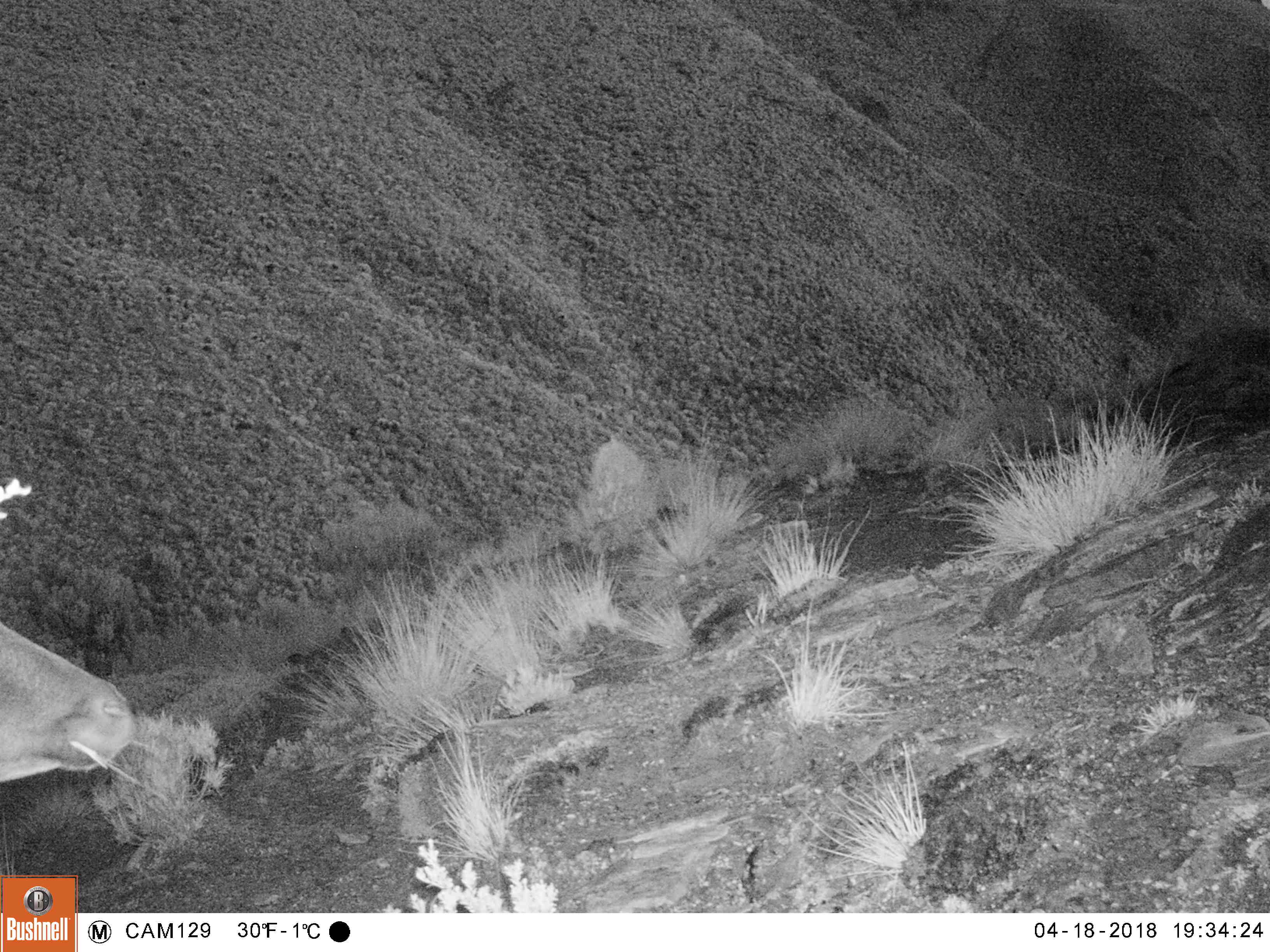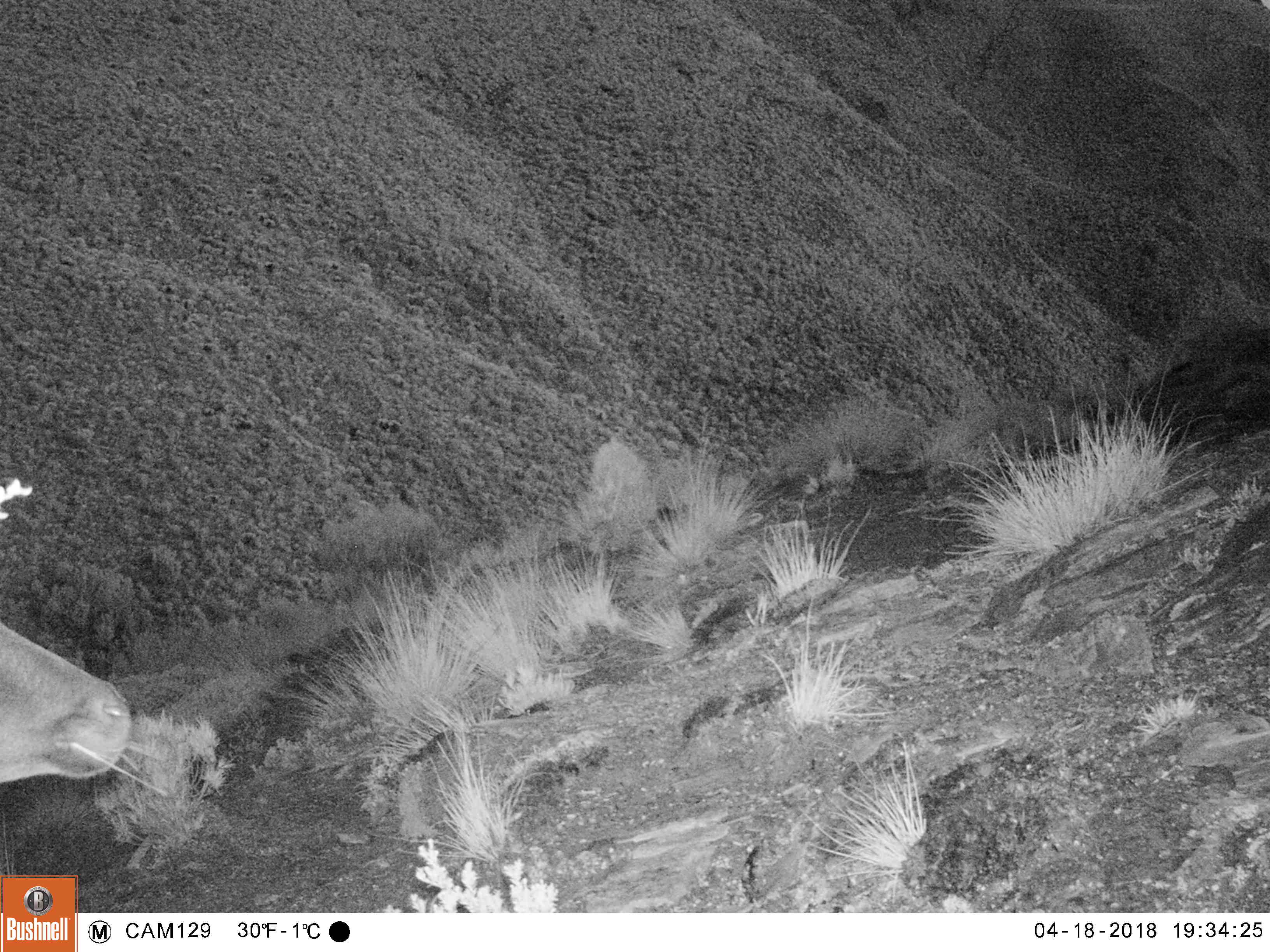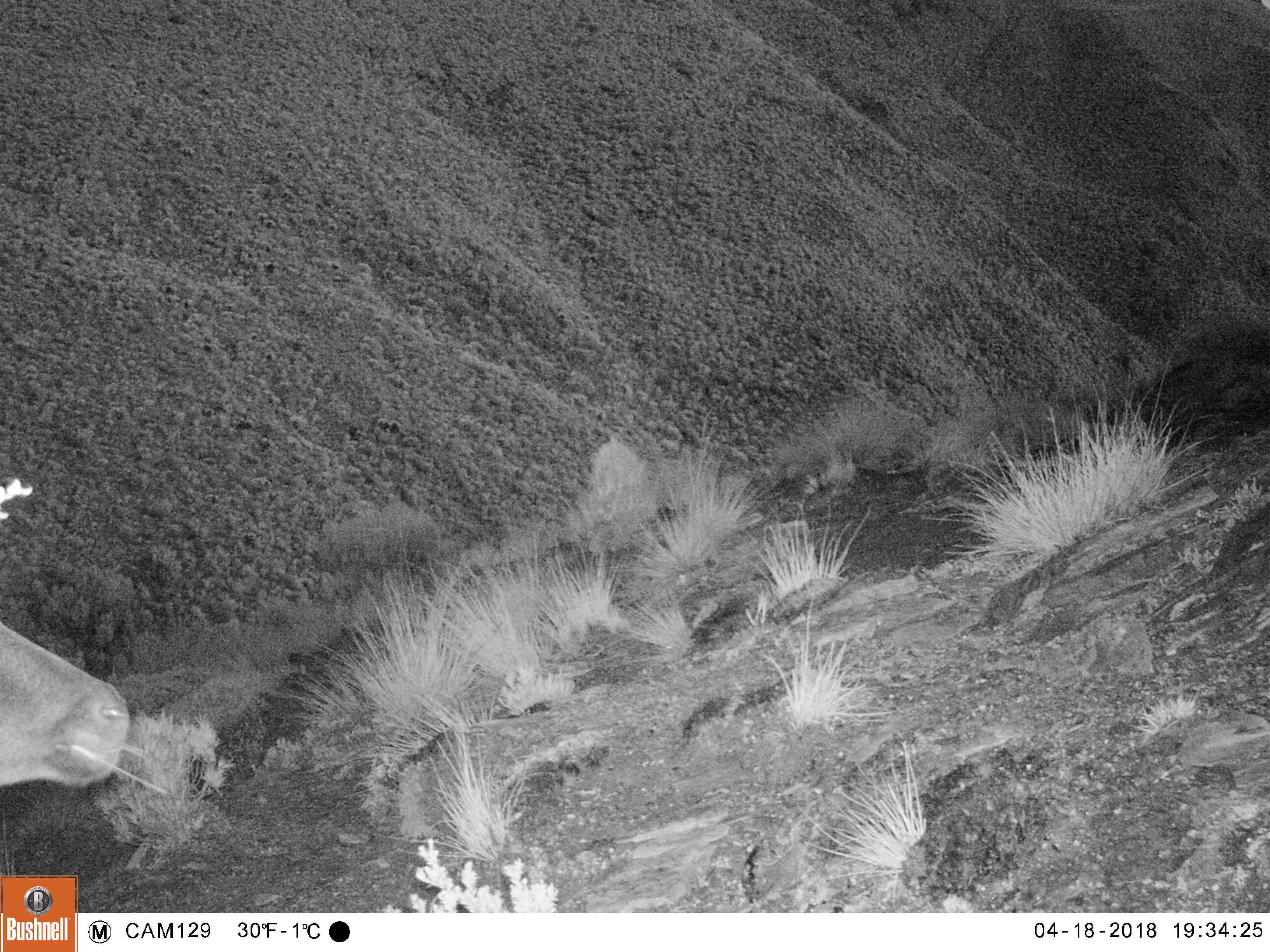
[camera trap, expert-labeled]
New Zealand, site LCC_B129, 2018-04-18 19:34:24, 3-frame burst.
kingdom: Animalia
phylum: Chordata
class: Mammalia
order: Artiodactyla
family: Bovidae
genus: Nilgiritragus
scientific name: Nilgiritragus hylocrius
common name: tahr